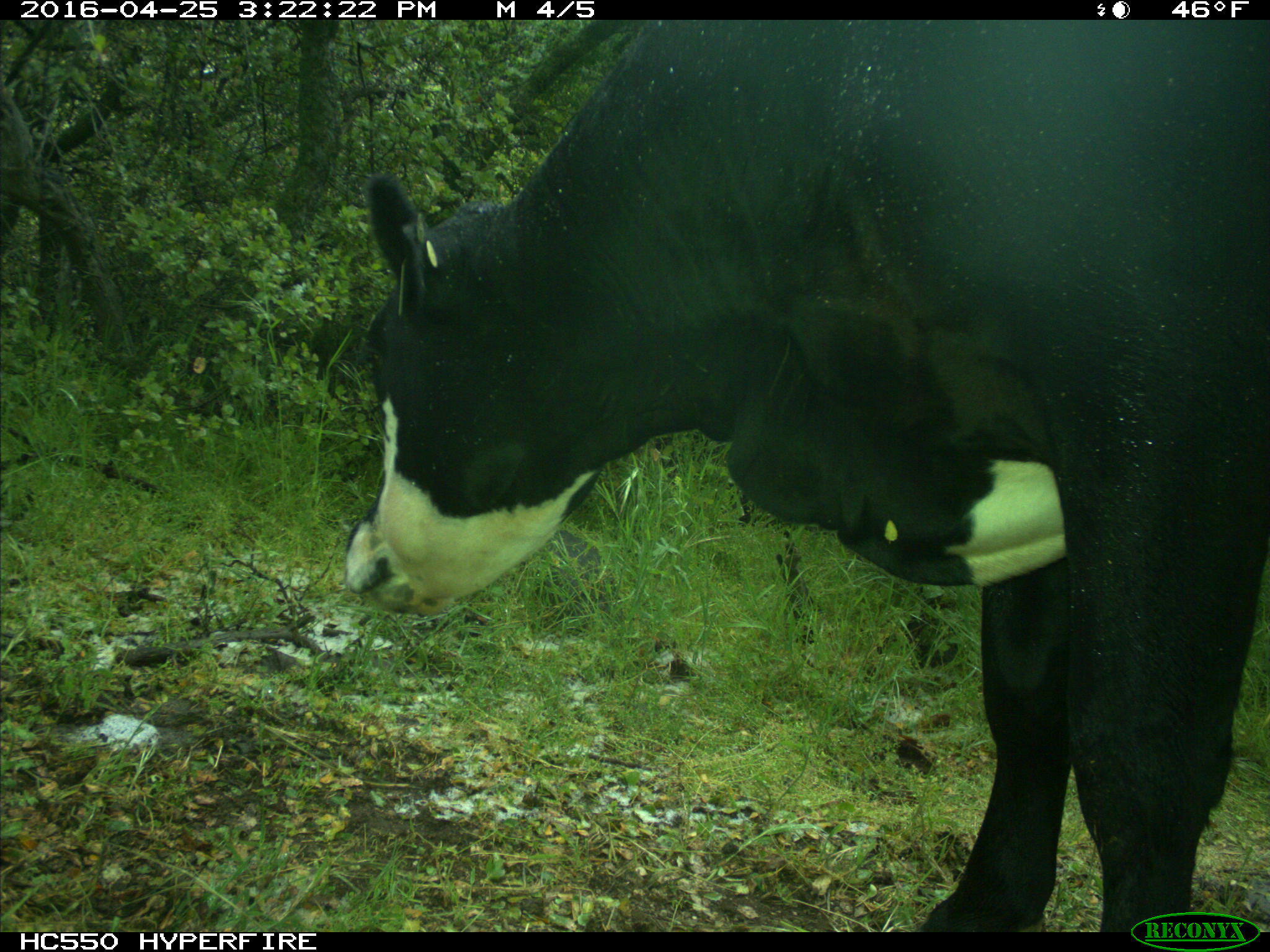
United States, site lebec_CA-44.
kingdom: Animalia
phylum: Chordata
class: Mammalia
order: Artiodactyla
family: Bovidae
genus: Bos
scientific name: Bos taurus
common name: domestic cow